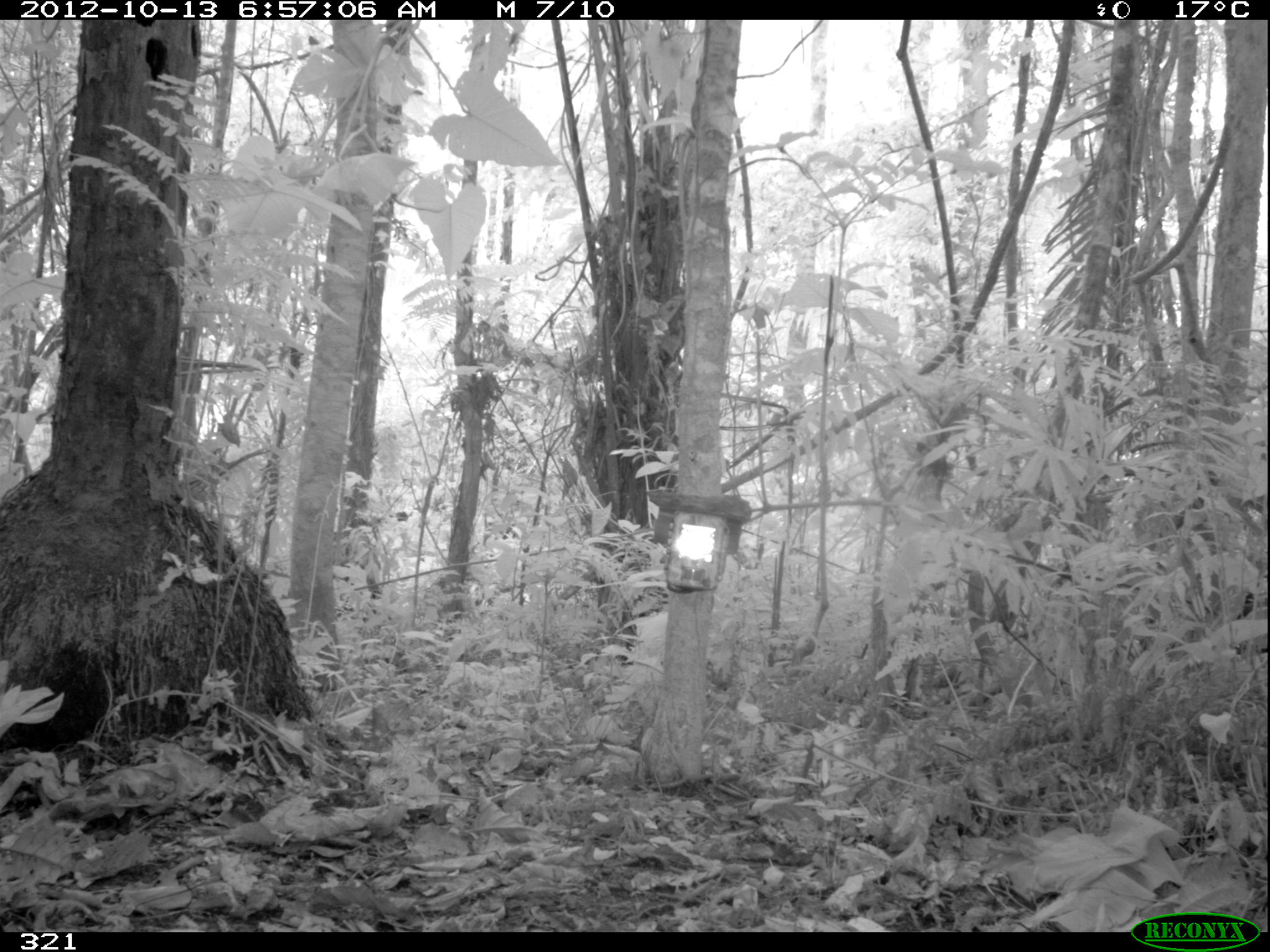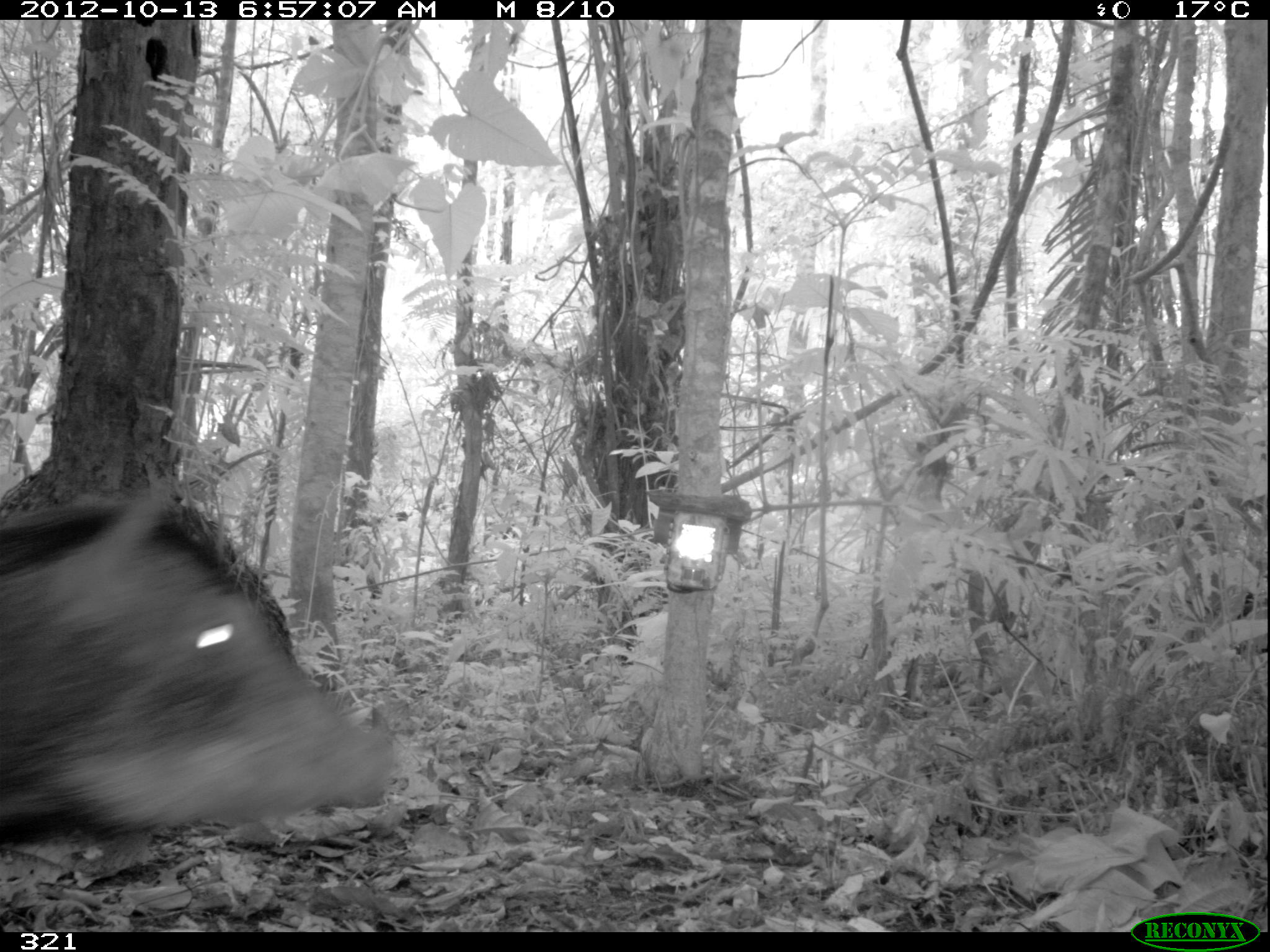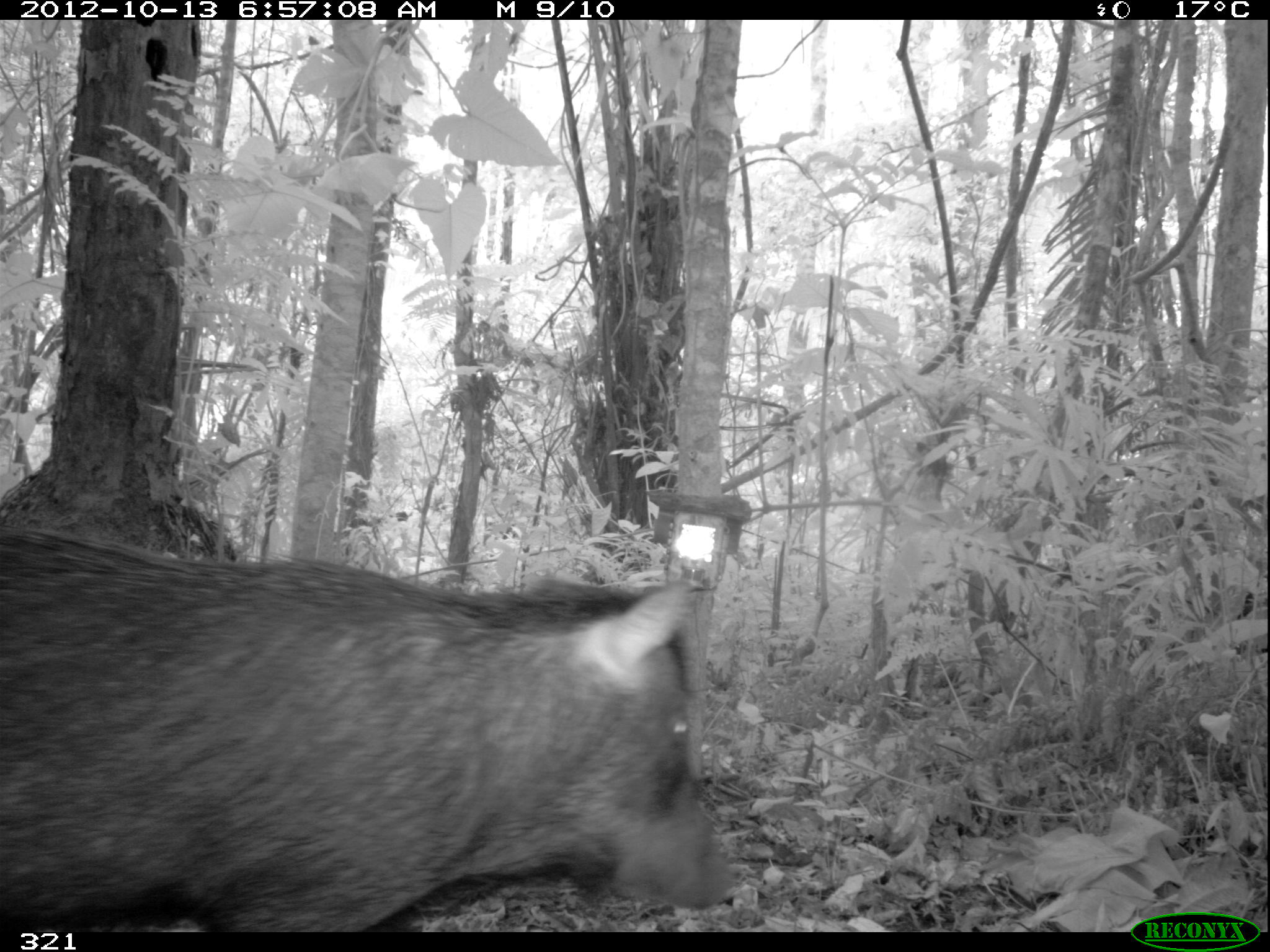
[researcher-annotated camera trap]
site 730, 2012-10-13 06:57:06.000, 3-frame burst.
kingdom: Animalia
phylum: Chordata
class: Mammalia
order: Artiodactyla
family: Tayassuidae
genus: Tayassu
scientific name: Tayassu pecari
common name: white-lipped peccary